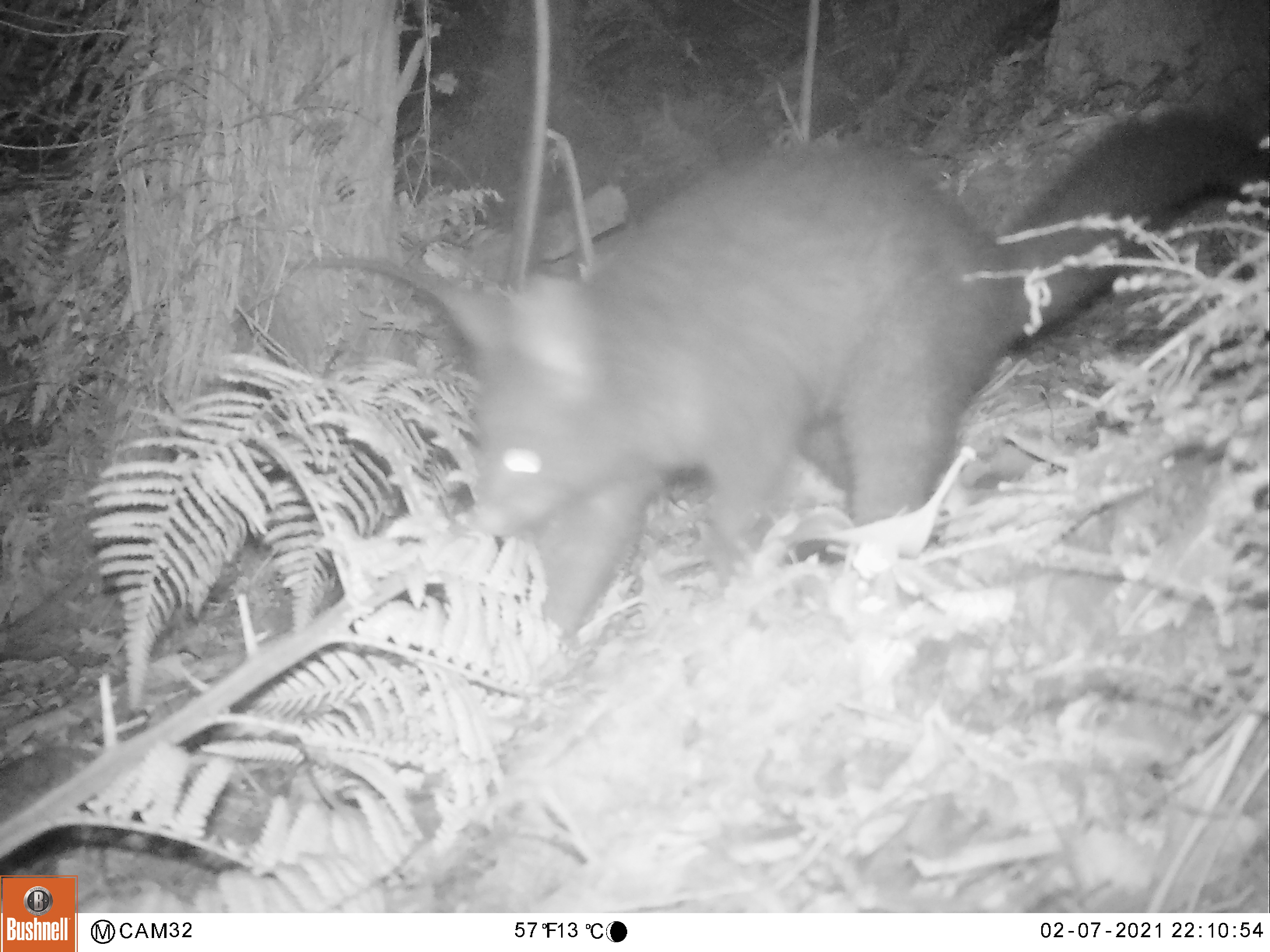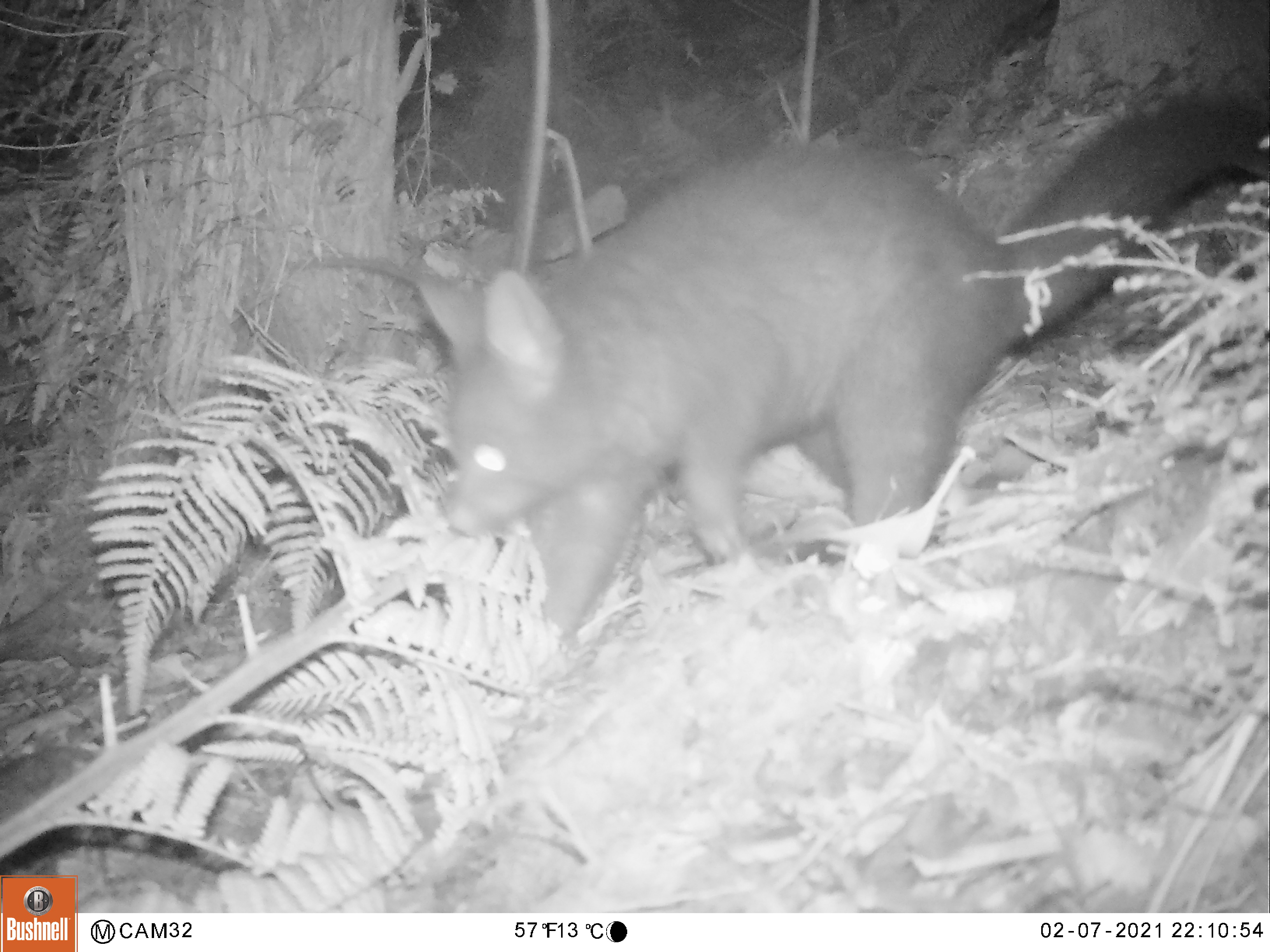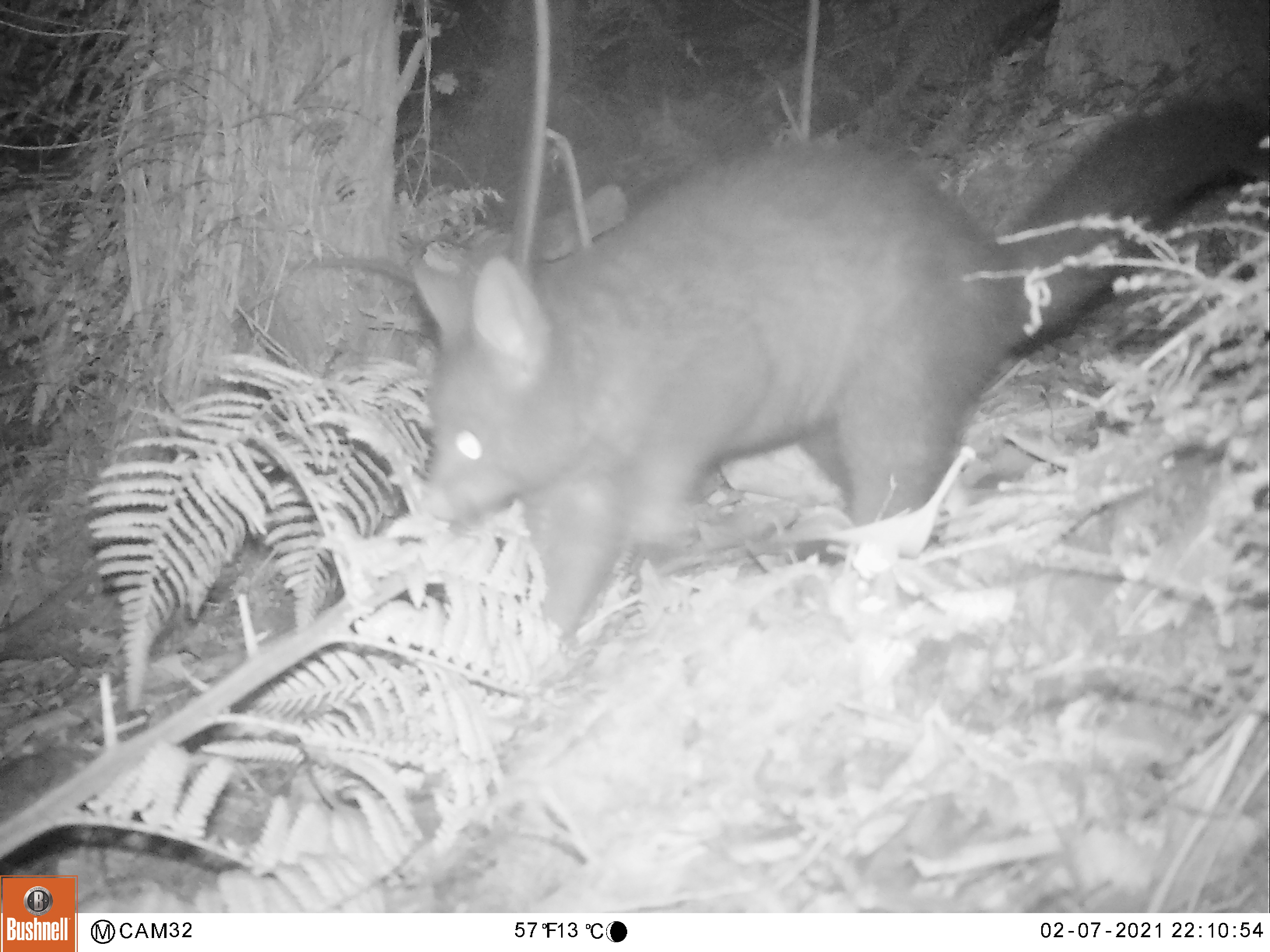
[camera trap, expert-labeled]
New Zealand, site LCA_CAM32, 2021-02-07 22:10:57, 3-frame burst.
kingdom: Animalia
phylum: Chordata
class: Mammalia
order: Diprotodontia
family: Phalangeridae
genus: Trichosurus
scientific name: Trichosurus vulpecula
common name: common brushtail possum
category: possum